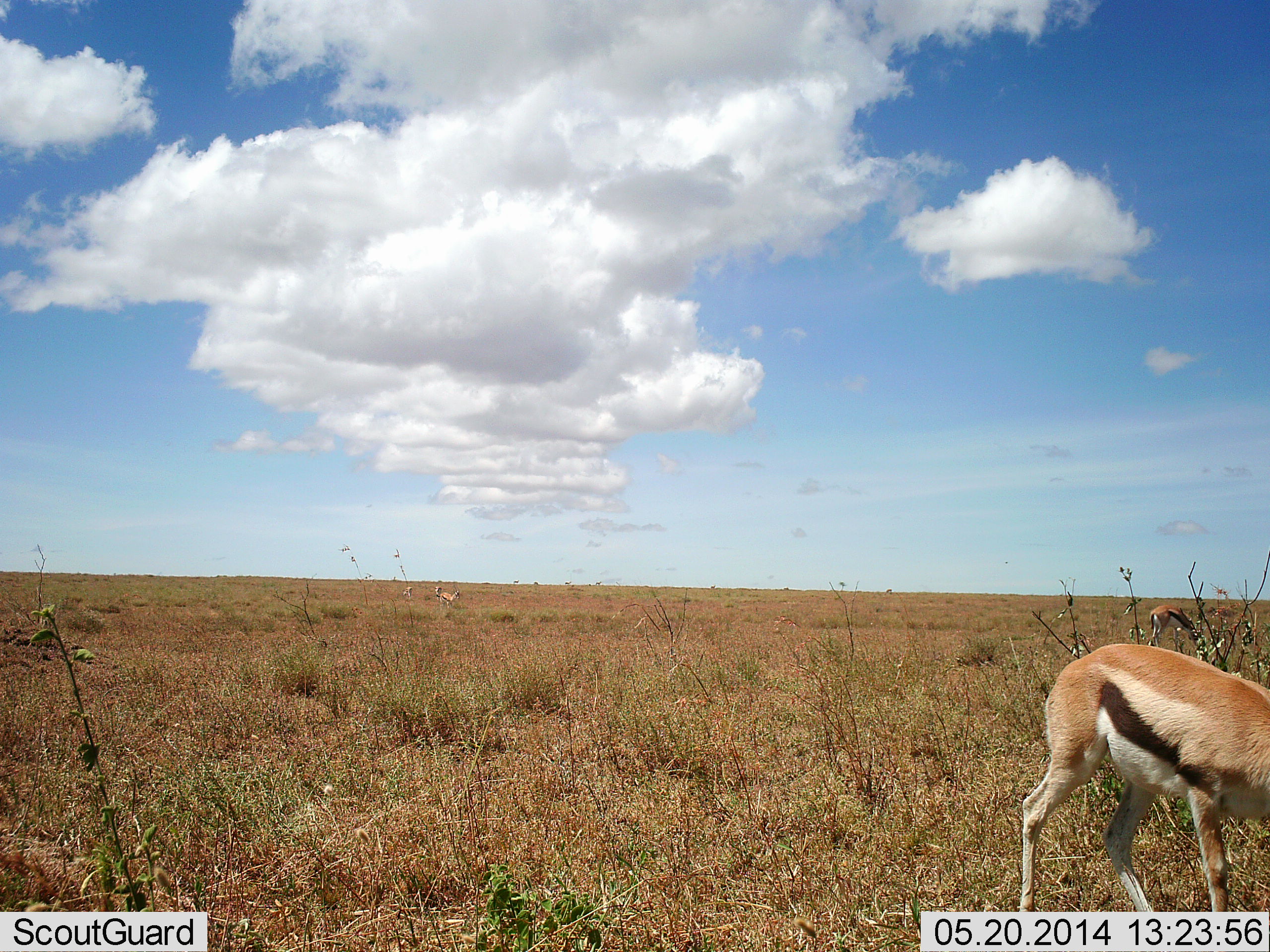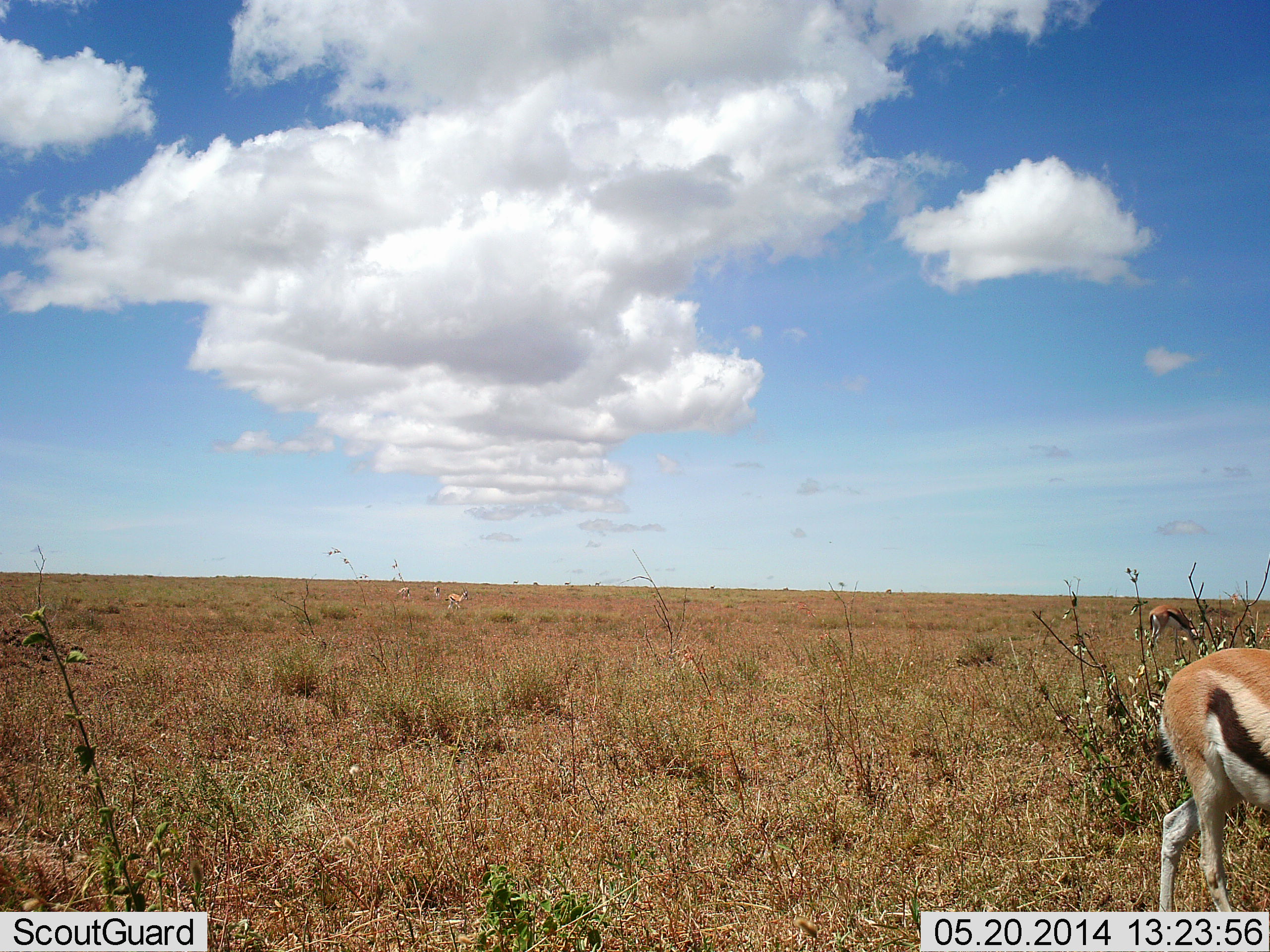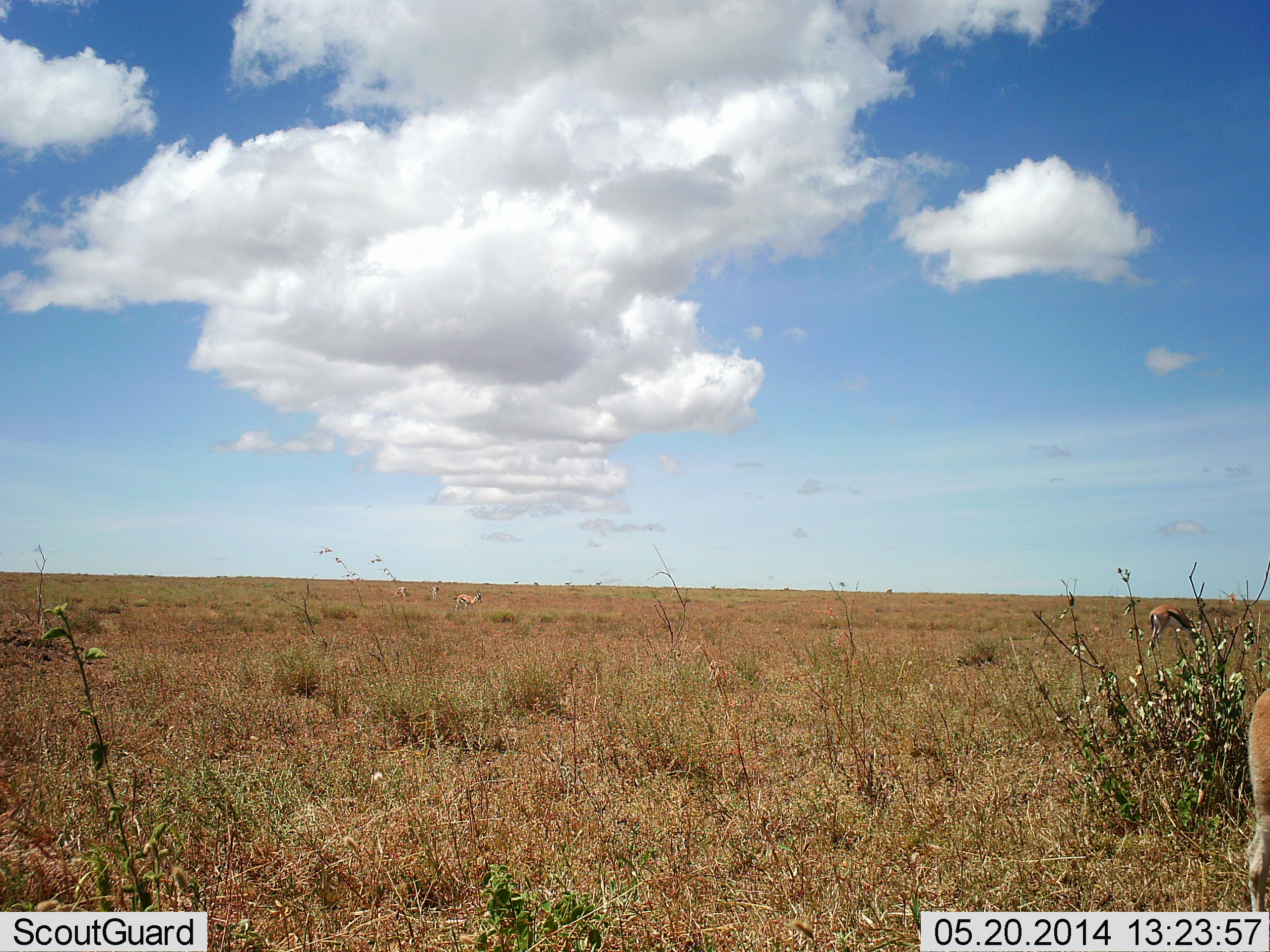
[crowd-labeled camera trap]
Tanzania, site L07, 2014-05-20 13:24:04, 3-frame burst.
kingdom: Animalia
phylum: Chordata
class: Mammalia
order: Artiodactyla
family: Bovidae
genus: Eudorcas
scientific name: Eudorcas thomsonii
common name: thomson's gazelle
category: gazellethomsons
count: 3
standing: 20%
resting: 0%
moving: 60%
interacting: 0%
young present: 0%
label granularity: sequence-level